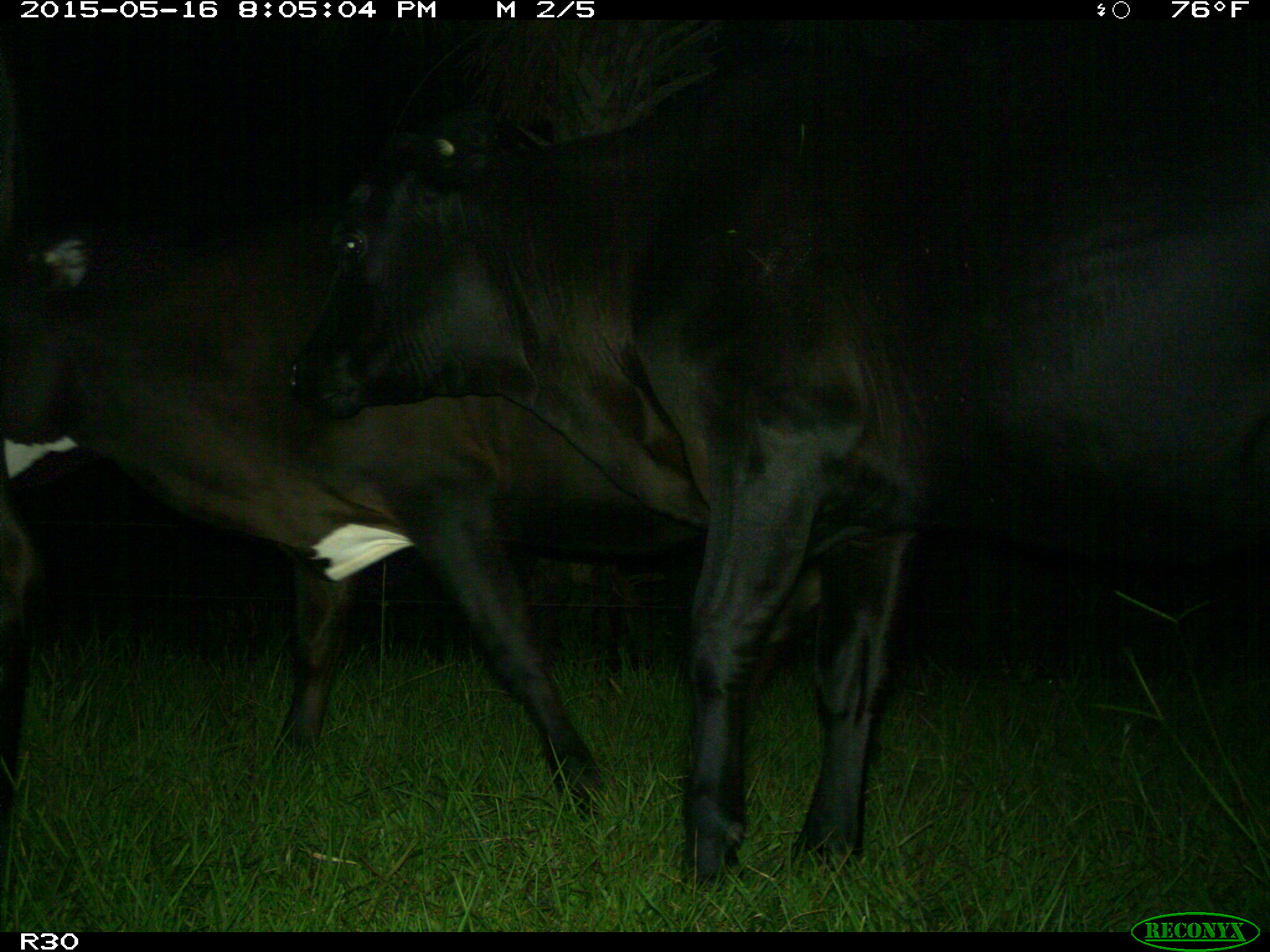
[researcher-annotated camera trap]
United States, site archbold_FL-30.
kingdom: Animalia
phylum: Chordata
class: Mammalia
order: Artiodactyla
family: Bovidae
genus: Bos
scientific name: Bos taurus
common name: domestic cow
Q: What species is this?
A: Bos taurus (domestic cow).